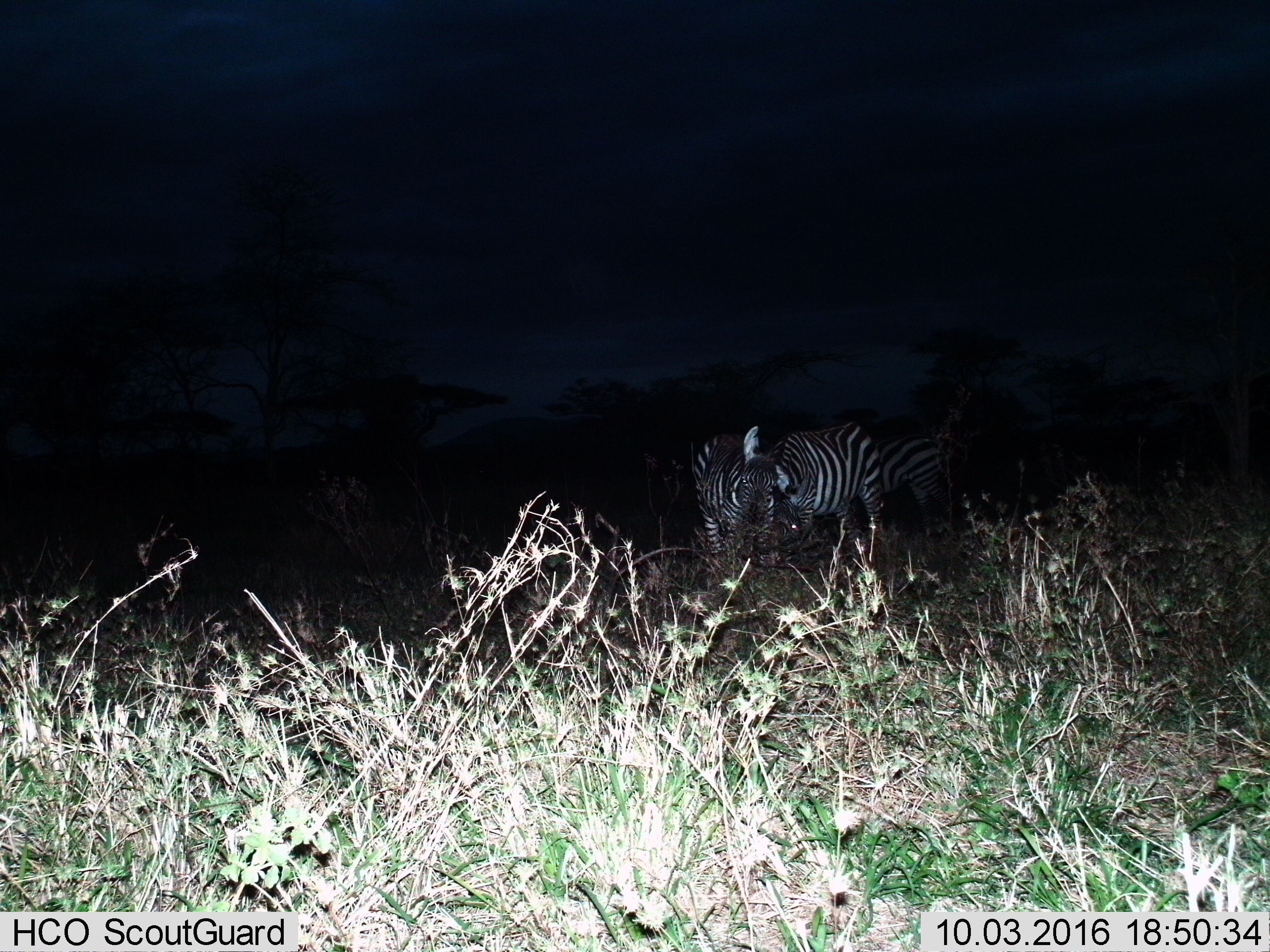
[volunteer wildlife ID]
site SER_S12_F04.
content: unidentified animal